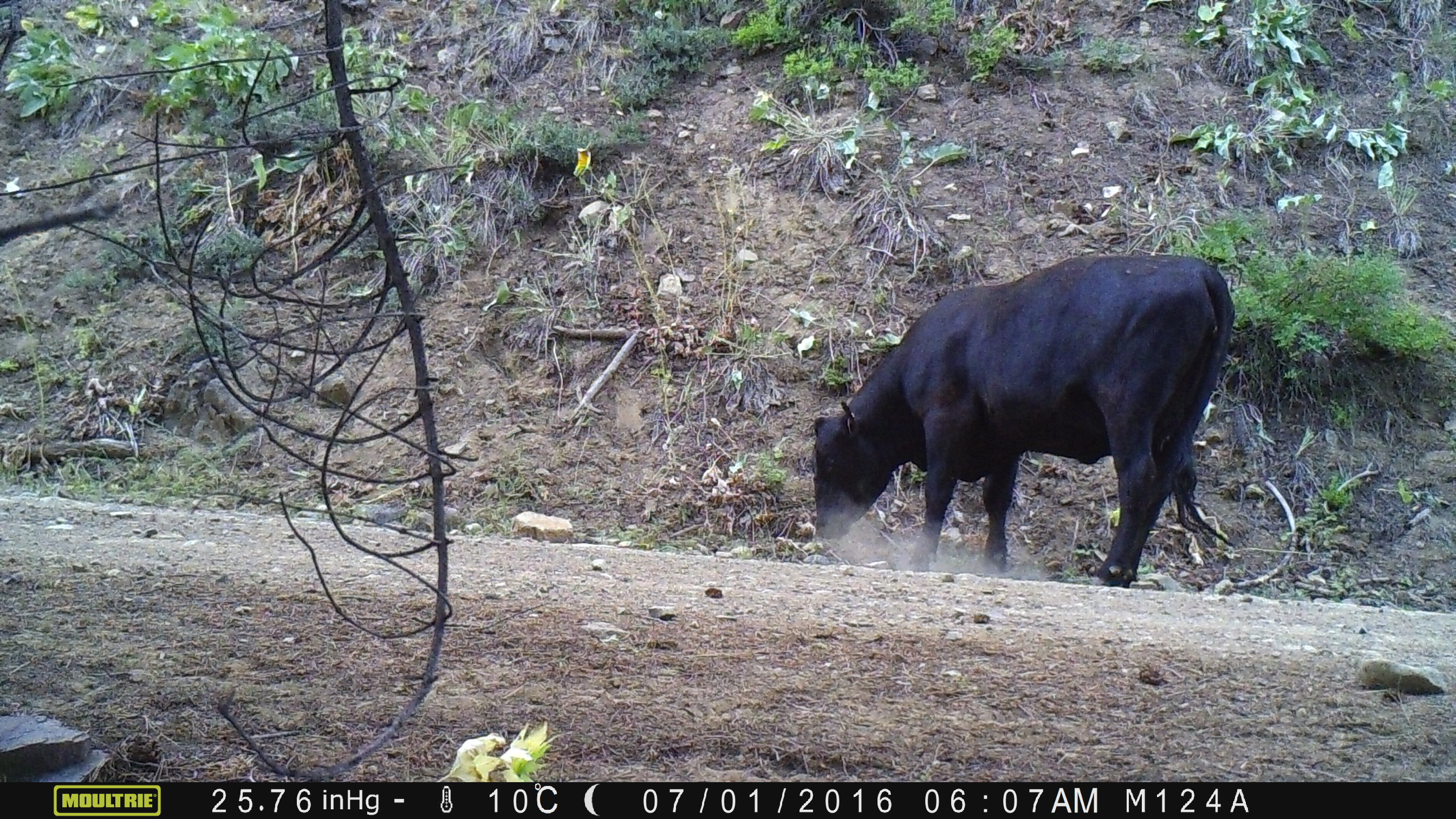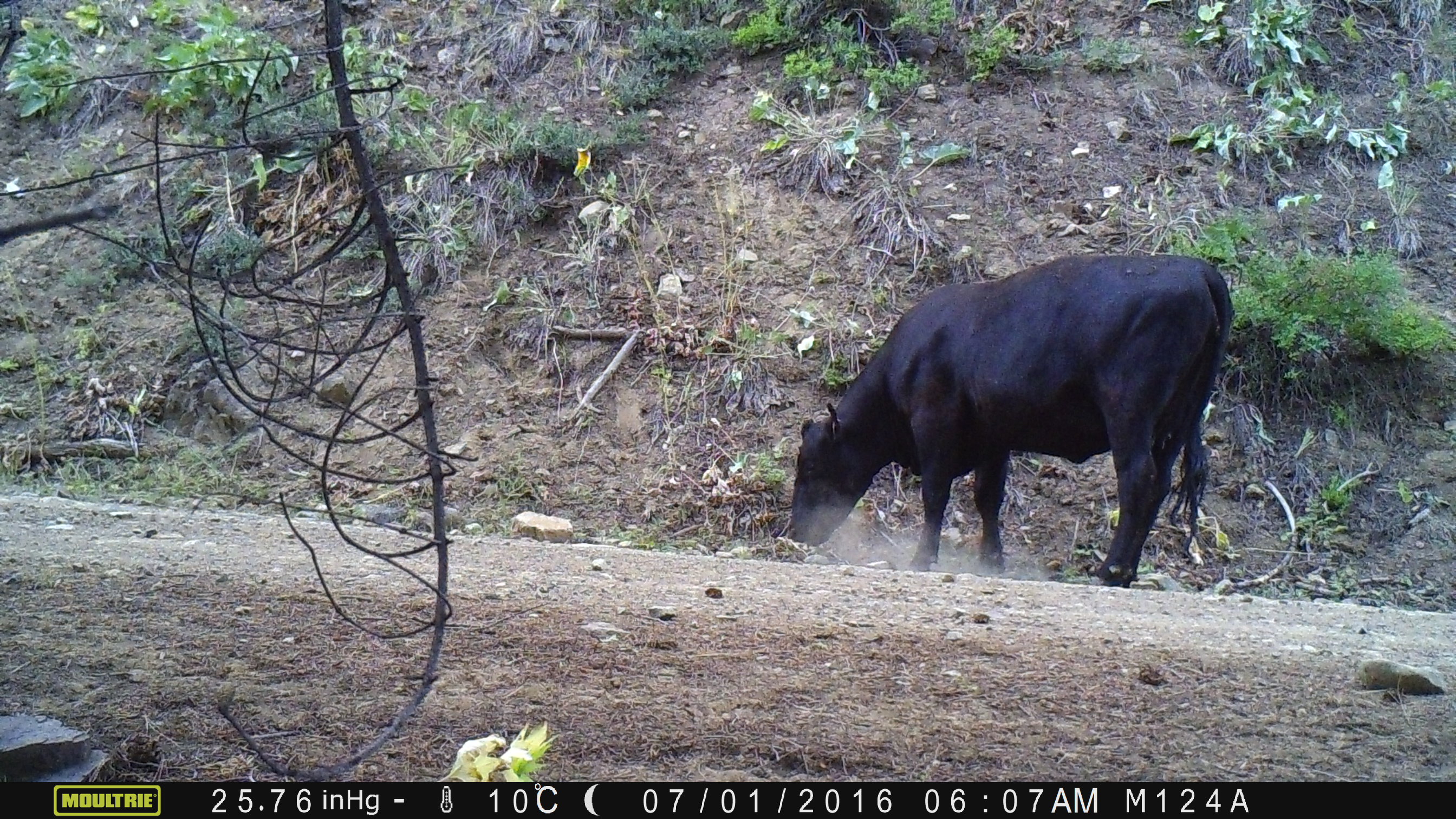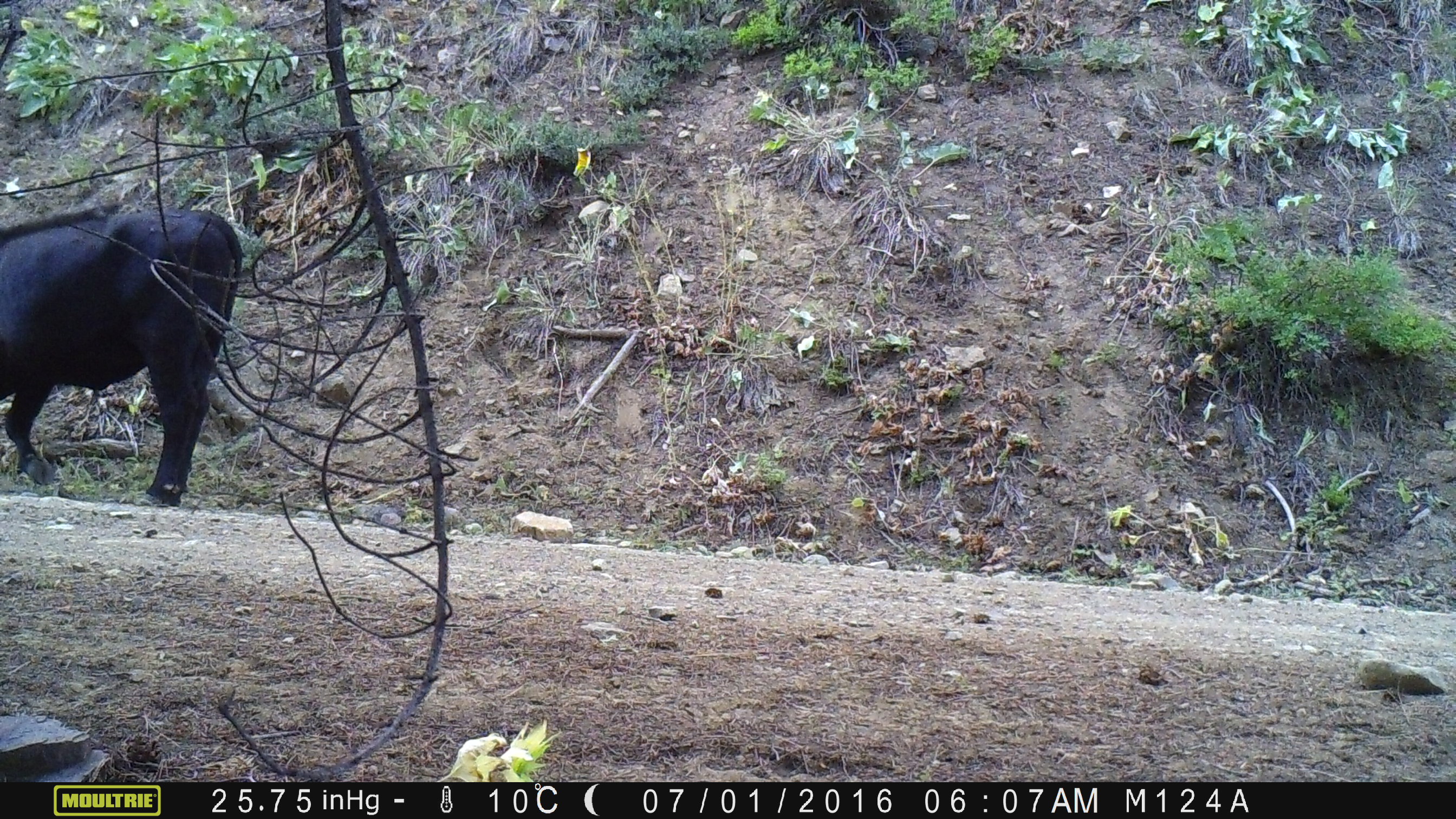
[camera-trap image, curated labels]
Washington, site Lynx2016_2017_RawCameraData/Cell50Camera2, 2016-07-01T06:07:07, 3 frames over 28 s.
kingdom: Animalia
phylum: Chordata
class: Mammalia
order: Artiodactyla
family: Bovidae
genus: Bos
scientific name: Bos taurus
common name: domestic cattle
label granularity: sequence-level